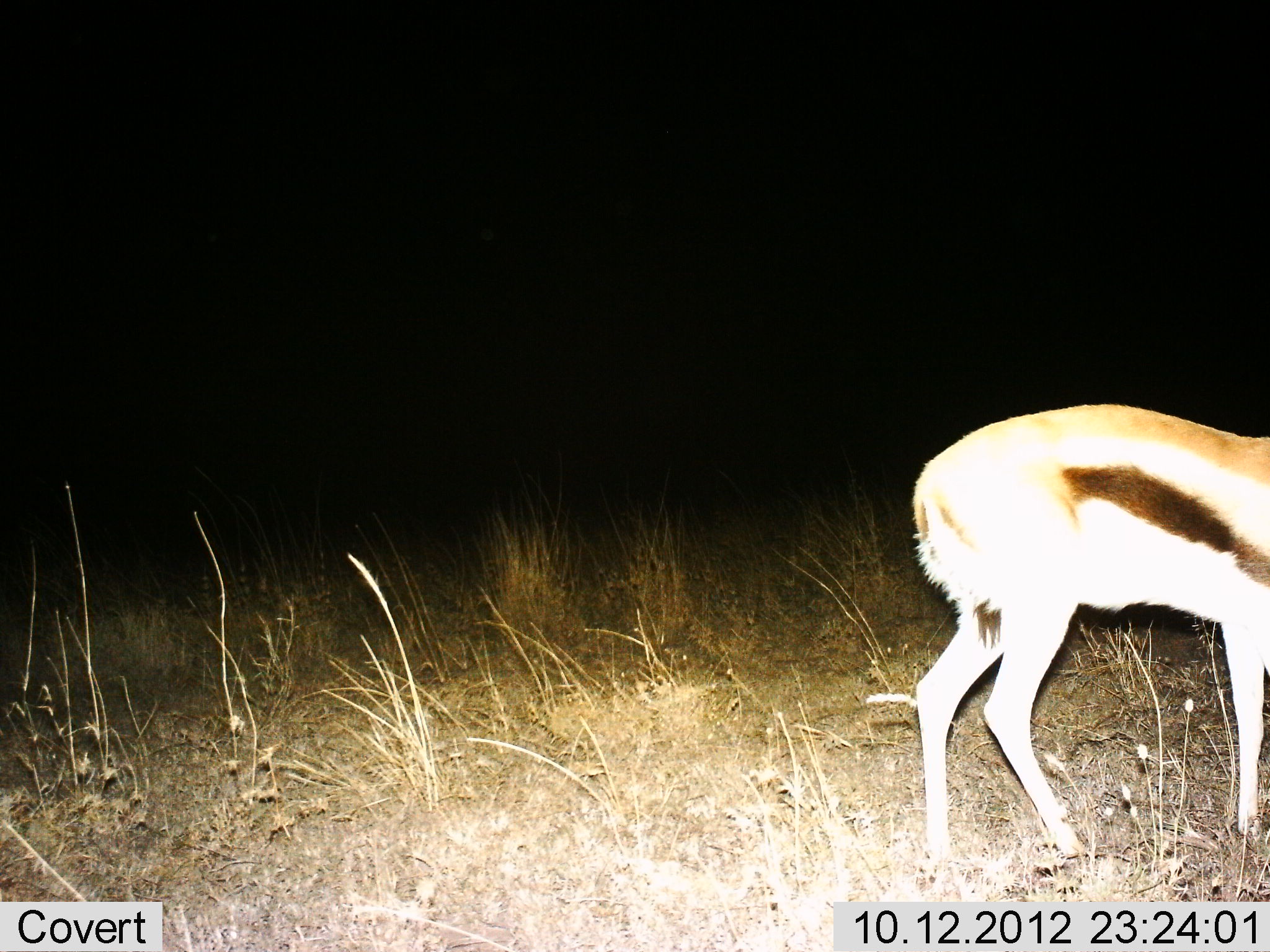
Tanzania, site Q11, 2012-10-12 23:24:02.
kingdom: Animalia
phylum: Chordata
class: Mammalia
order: Artiodactyla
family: Bovidae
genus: Eudorcas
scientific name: Eudorcas thomsonii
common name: thomson's gazelle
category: gazellethomsons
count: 1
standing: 70%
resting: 0%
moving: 10%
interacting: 0%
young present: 0%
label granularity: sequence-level